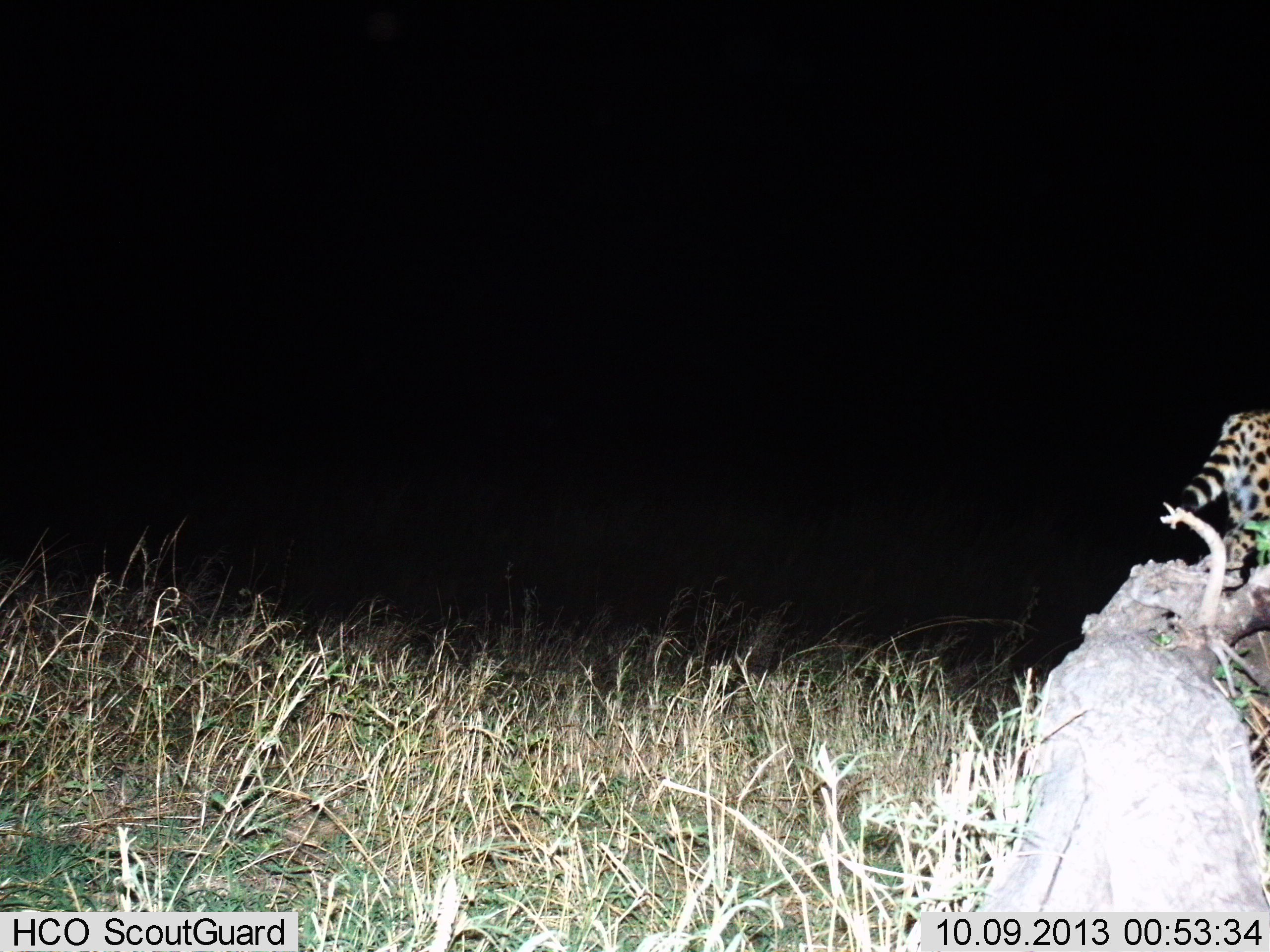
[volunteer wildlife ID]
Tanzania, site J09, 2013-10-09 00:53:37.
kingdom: Animalia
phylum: Chordata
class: Mammalia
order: Carnivora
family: Felidae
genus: Leptailurus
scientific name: Leptailurus serval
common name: serval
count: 1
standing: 19%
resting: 0%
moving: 86%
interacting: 0%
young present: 0%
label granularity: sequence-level